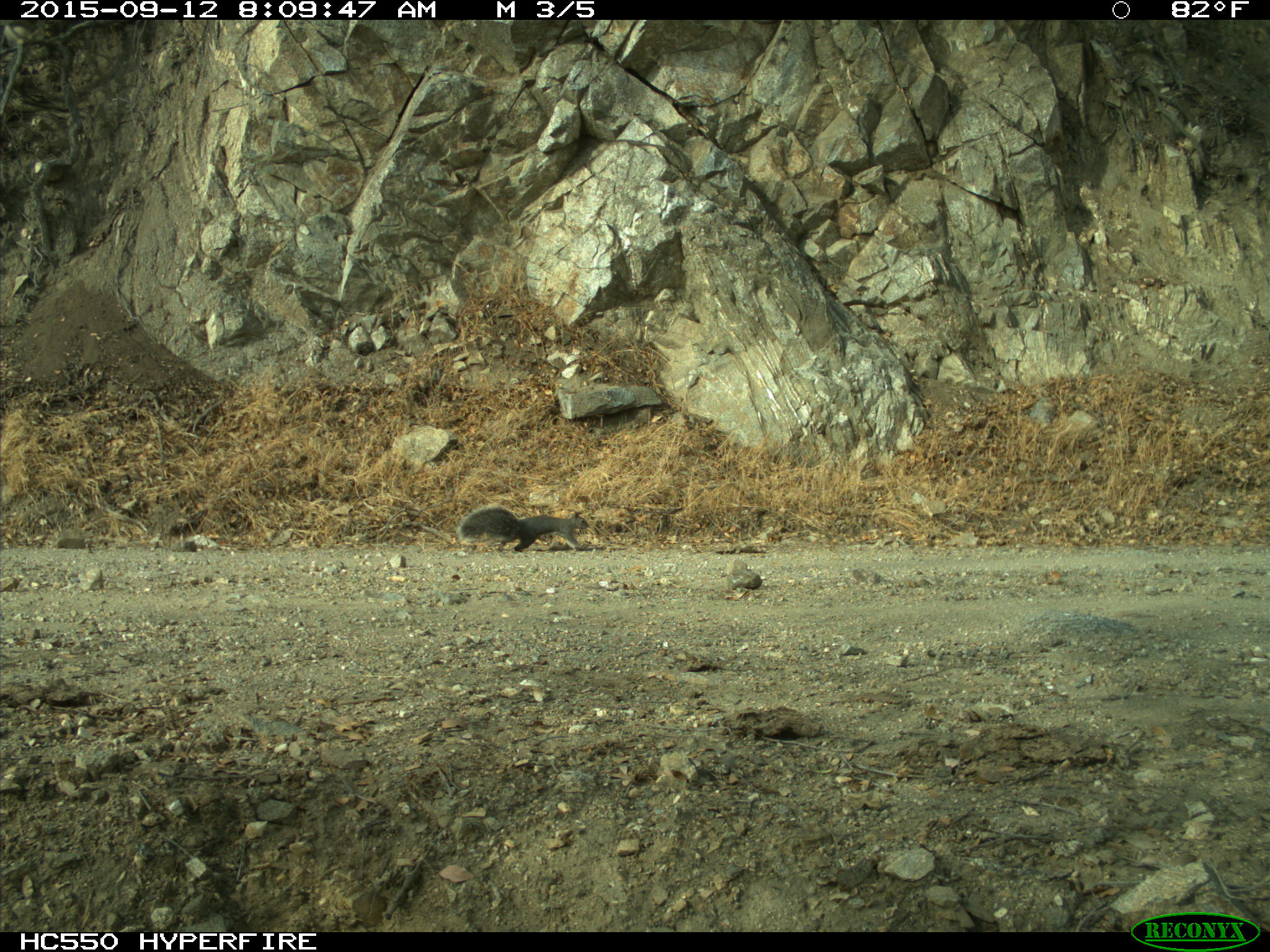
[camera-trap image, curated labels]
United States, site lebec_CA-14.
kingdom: Animalia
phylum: Chordata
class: Mammalia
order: Rodentia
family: Sciuridae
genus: Sciurus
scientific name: Sciurus carolinensis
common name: eastern gray squirrel